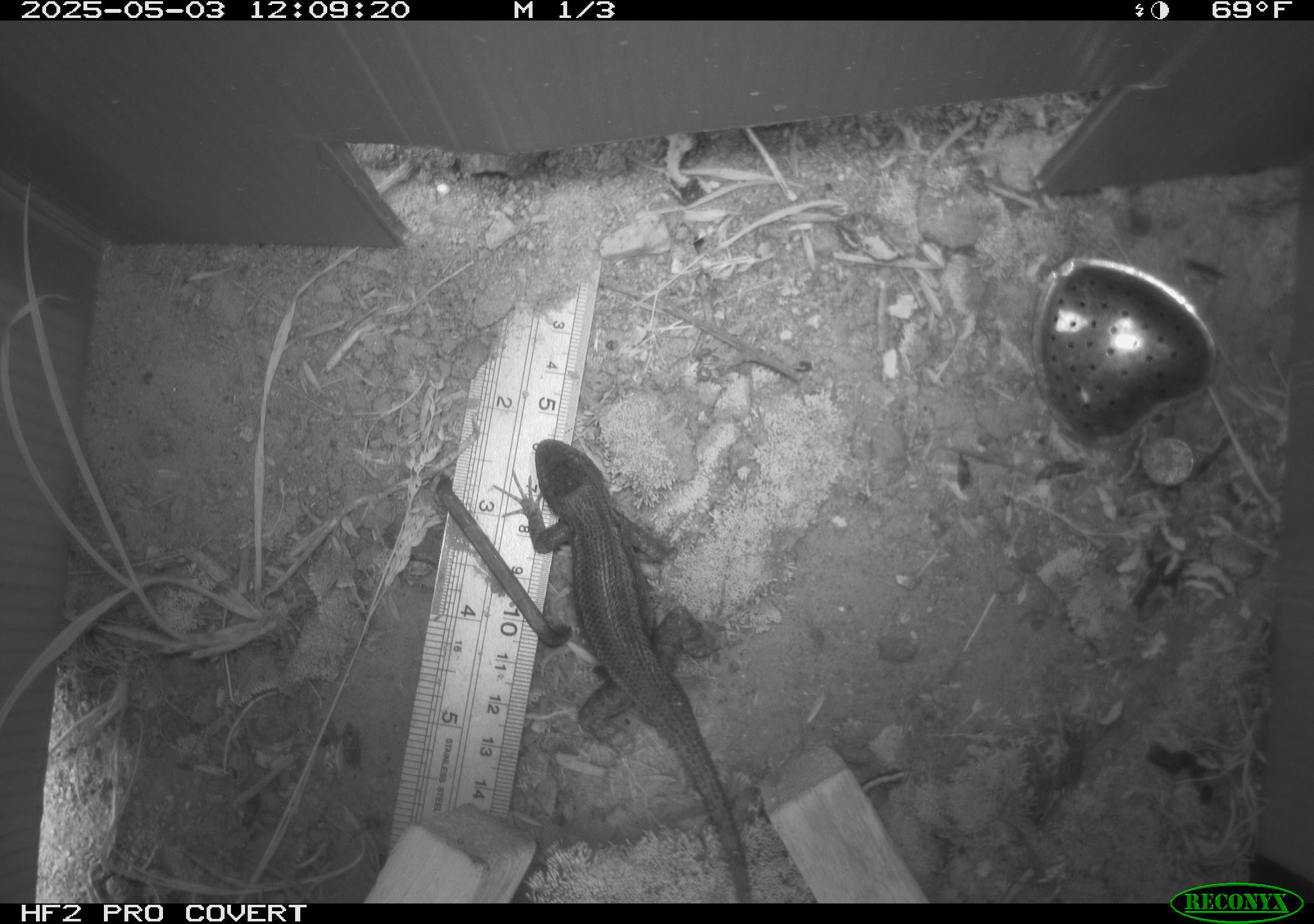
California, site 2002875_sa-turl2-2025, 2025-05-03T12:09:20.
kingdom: Animalia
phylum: Chordata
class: Reptilia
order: Squamata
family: Phrynosomatidae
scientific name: Phrynosomatidae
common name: north american spiny lizards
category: sceloporus/uta species